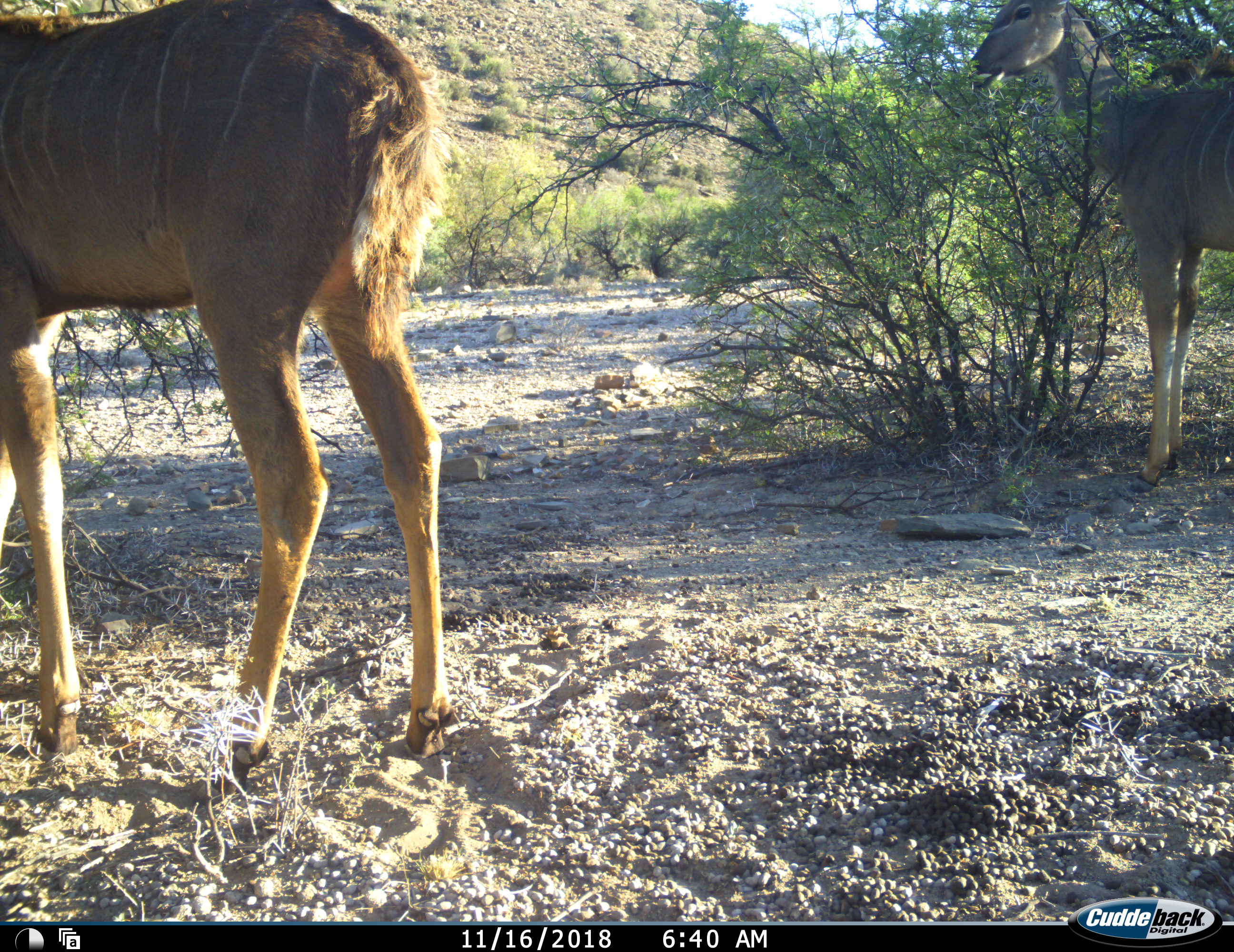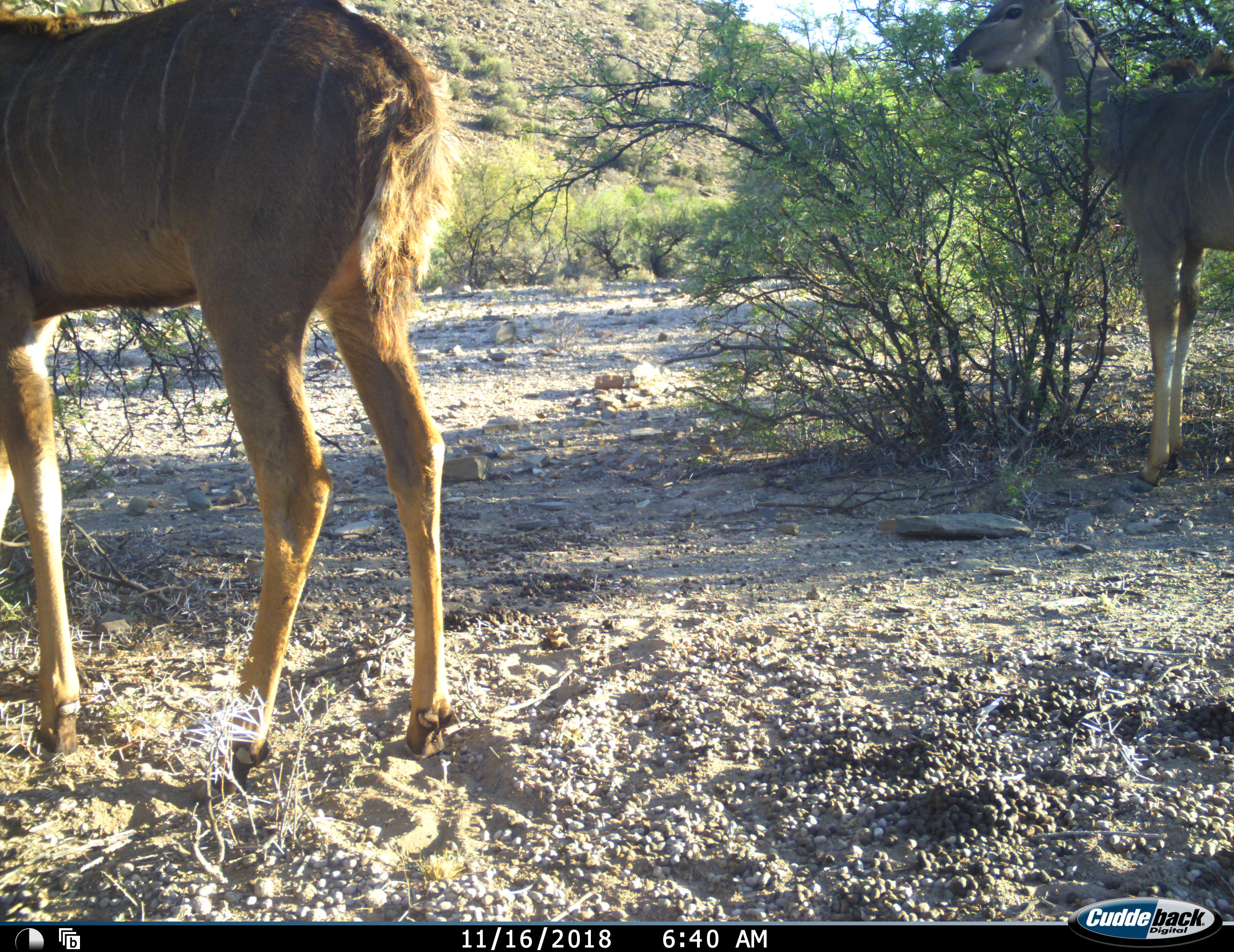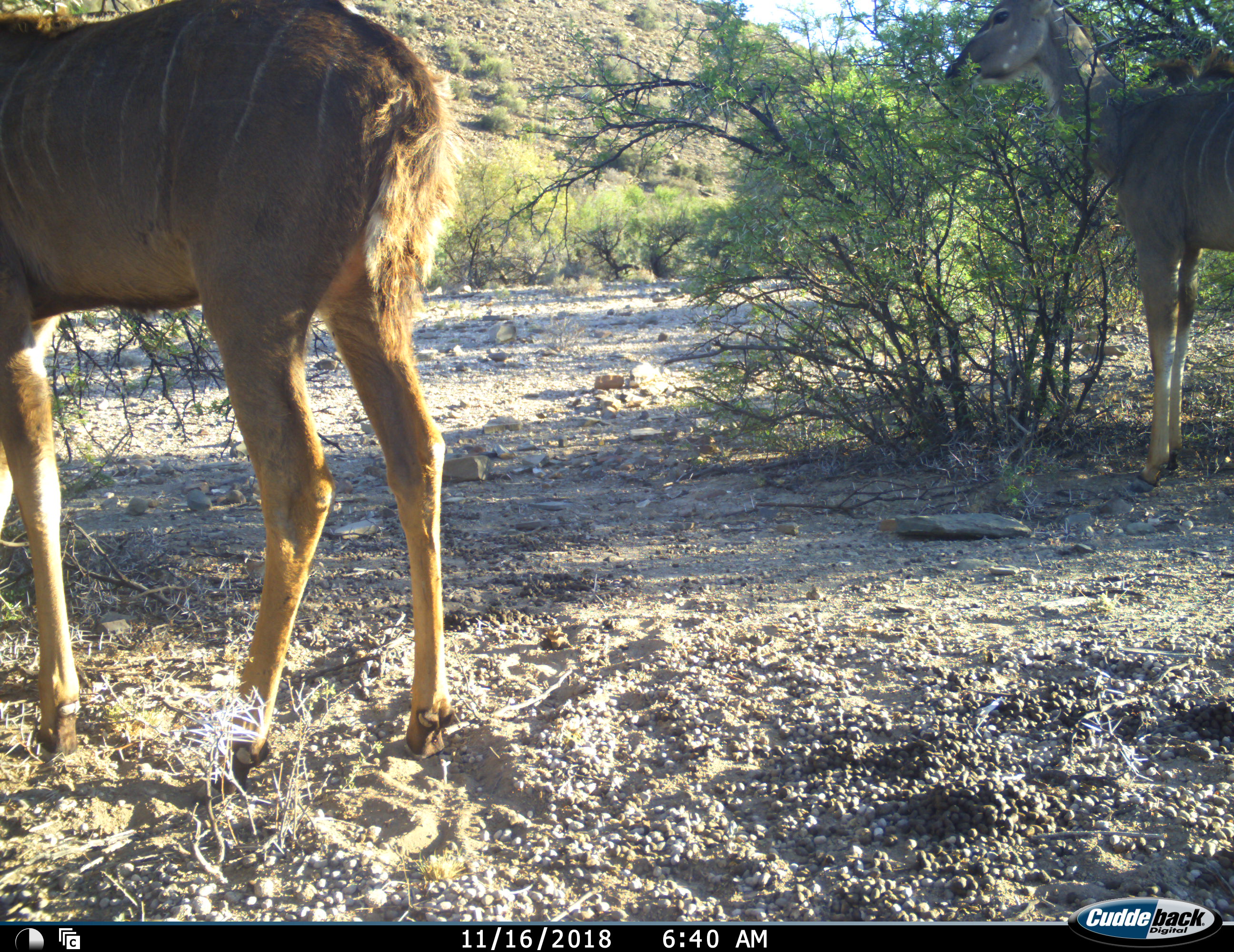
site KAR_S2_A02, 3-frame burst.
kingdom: Animalia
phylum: Chordata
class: Mammalia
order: Artiodactyla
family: Bovidae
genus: Tragelaphus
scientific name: Tragelaphus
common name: kudu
Kudu (Tragelaphus), count 2. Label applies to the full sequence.